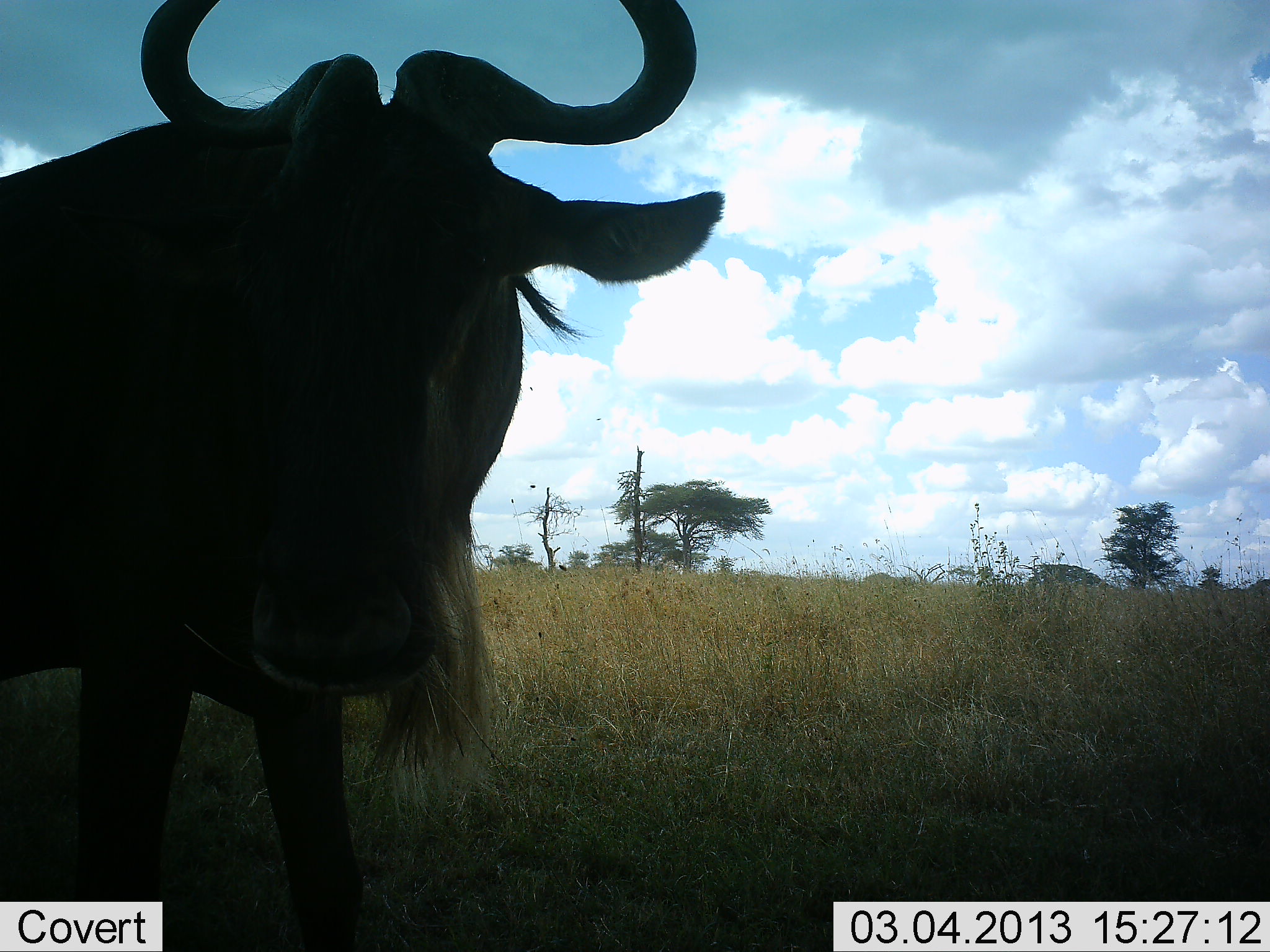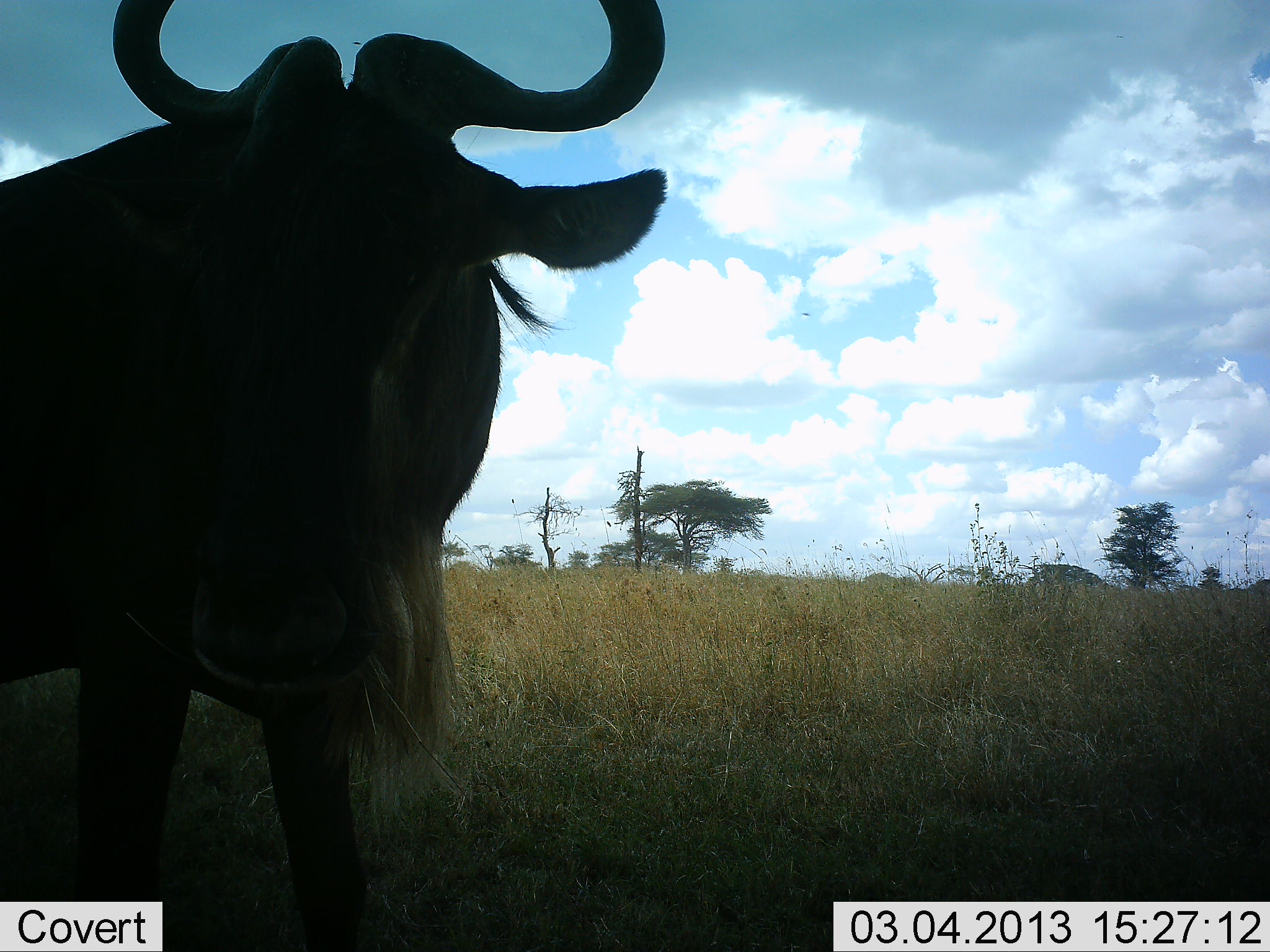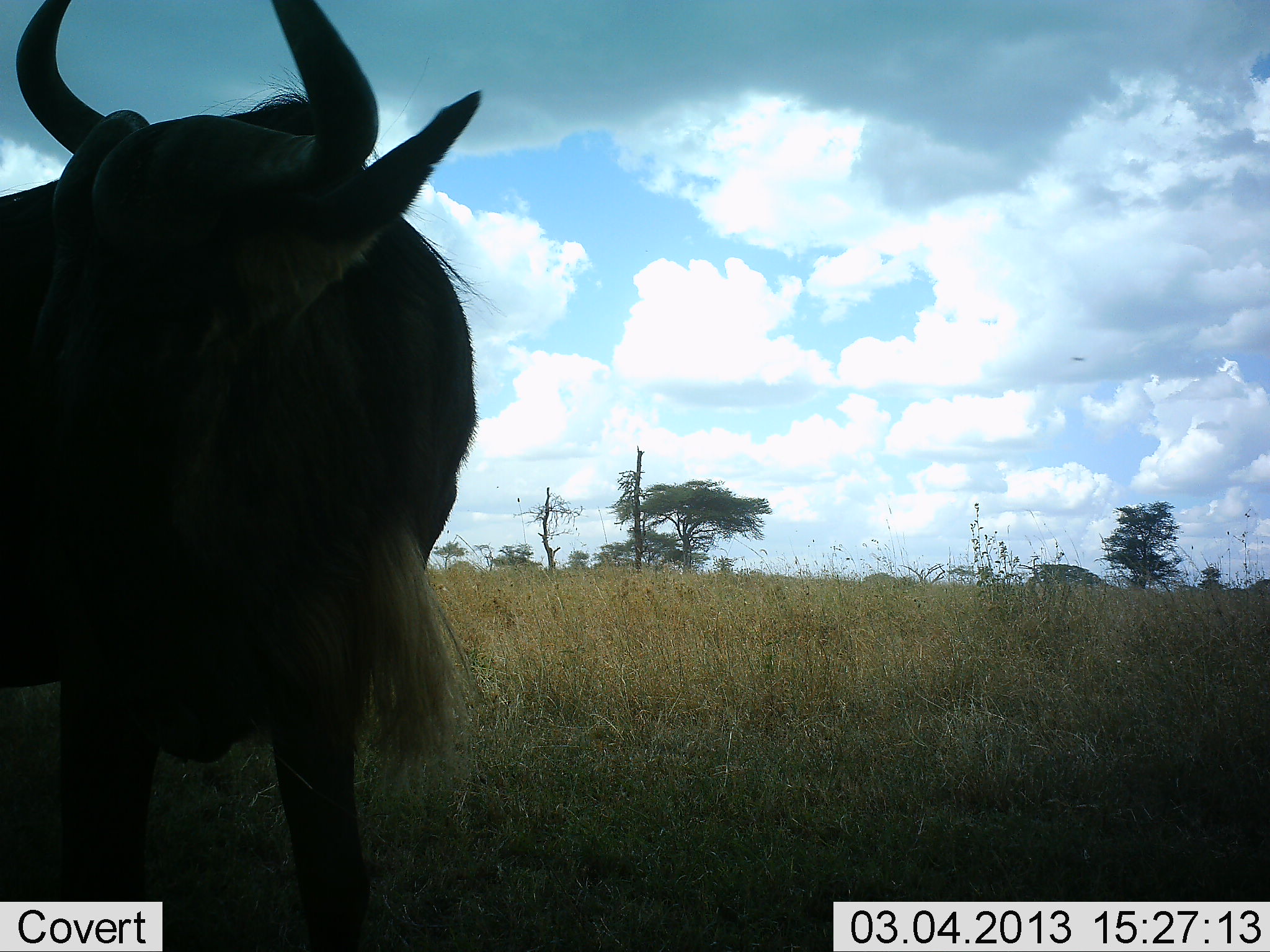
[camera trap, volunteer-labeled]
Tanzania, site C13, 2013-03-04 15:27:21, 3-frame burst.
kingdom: Animalia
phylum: Chordata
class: Mammalia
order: Artiodactyla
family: Bovidae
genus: Connochaetes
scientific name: Connochaetes taurinus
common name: blue wildebeest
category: wildebeest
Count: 1.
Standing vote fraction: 85%.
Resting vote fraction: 5%.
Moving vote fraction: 10%.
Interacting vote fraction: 15%.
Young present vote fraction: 0%.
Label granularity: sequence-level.